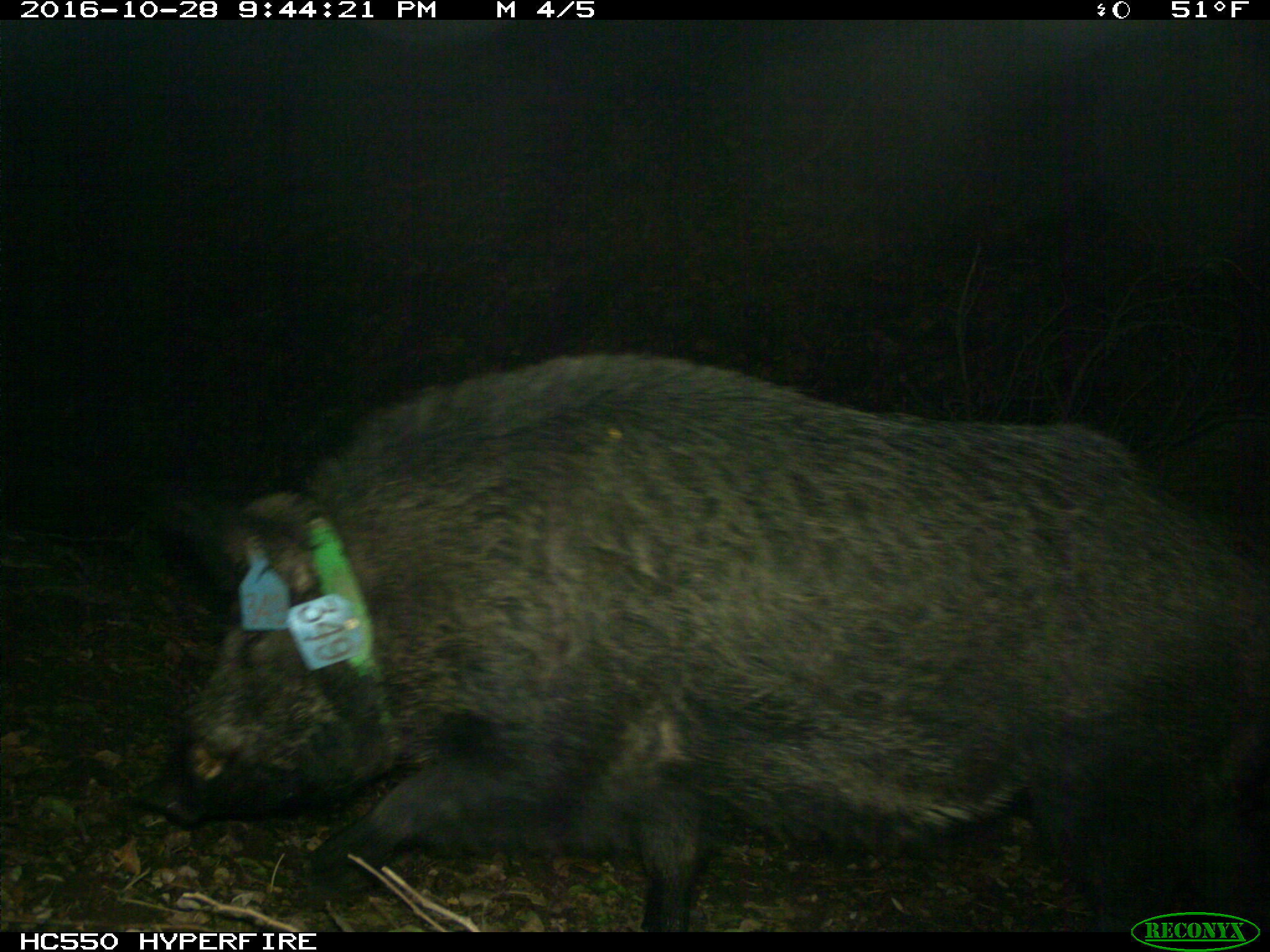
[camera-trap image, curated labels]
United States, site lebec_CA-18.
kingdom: Animalia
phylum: Chordata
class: Mammalia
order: Artiodactyla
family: Suidae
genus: Sus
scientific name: Sus scrofa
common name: wild boar